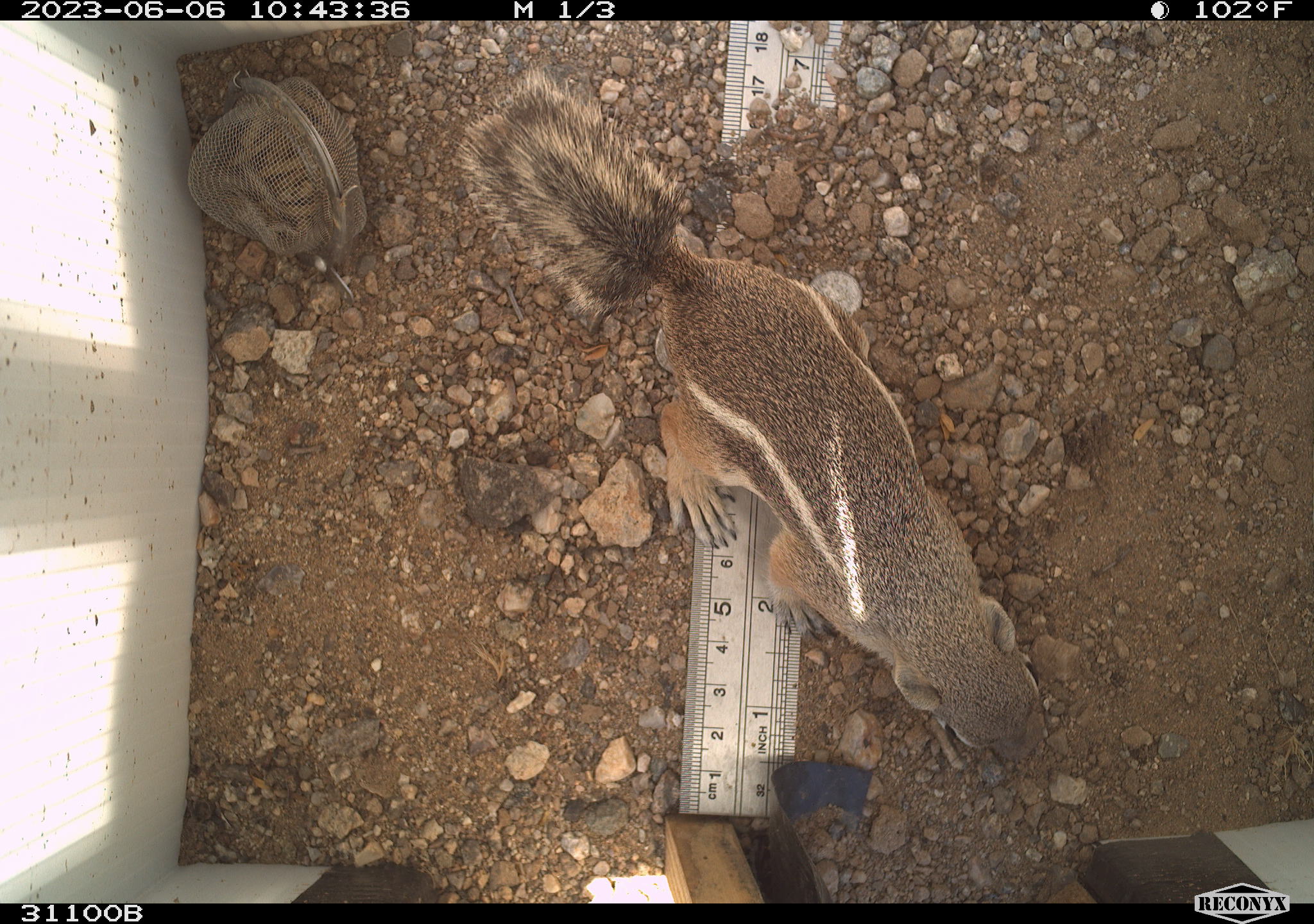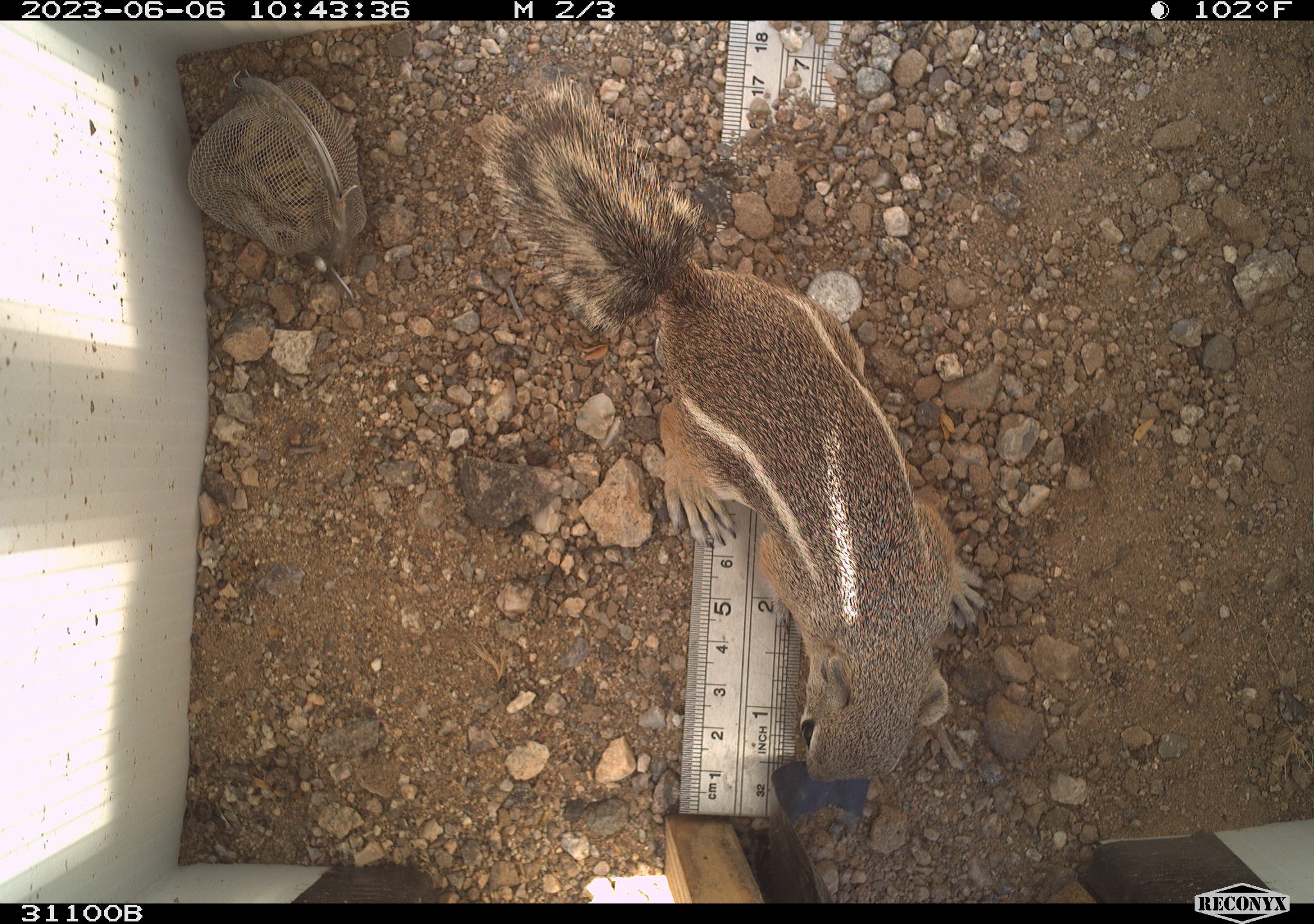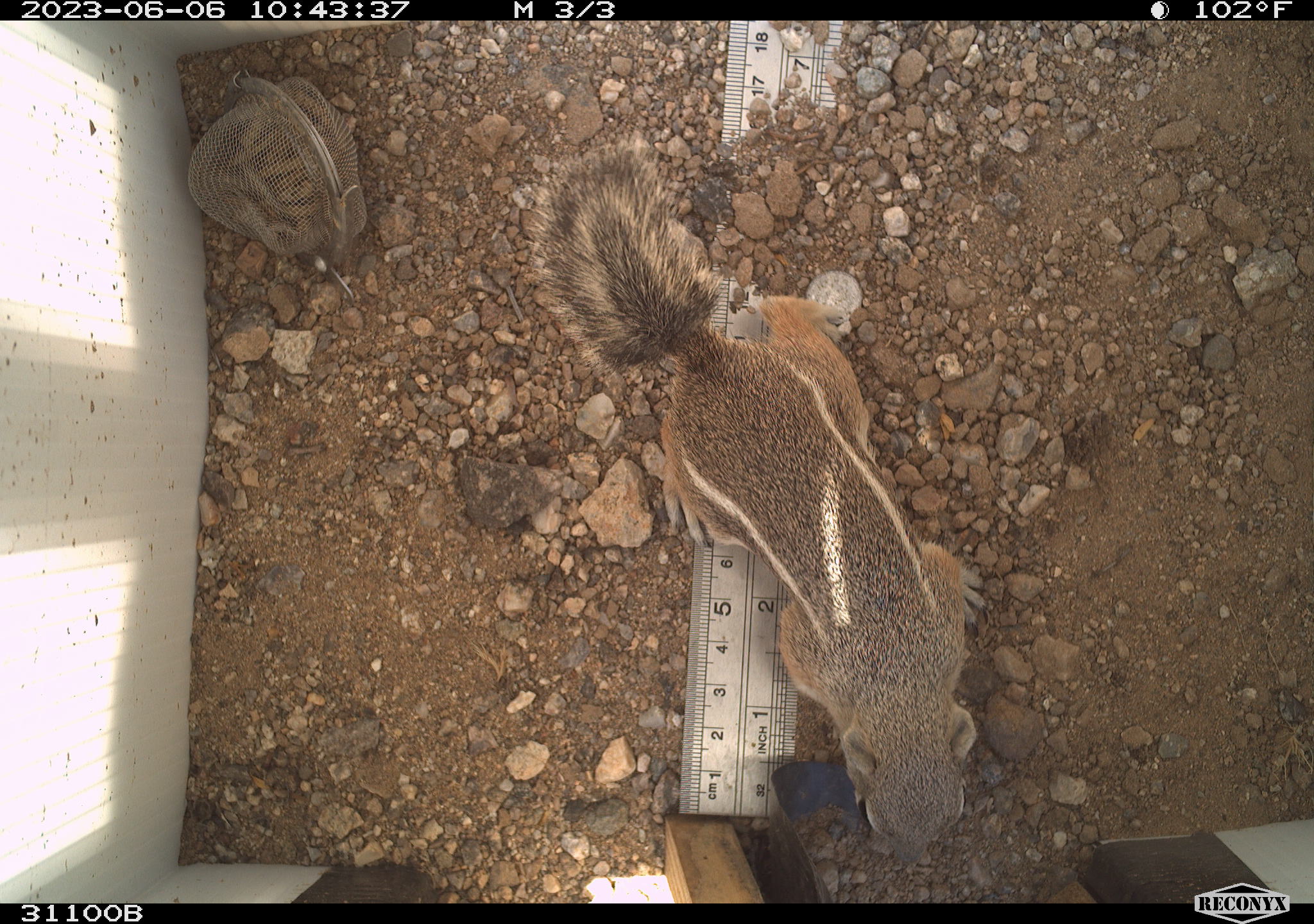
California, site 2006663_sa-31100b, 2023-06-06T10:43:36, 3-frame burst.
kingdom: Animalia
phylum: Chordata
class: Mammalia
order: Rodentia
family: Sciuridae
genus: Ammospermophilus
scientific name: Ammospermophilus leucurus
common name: white-tailed antelope squirrel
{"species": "white-tailed antelope squirrel (Ammospermophilus leucurus)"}